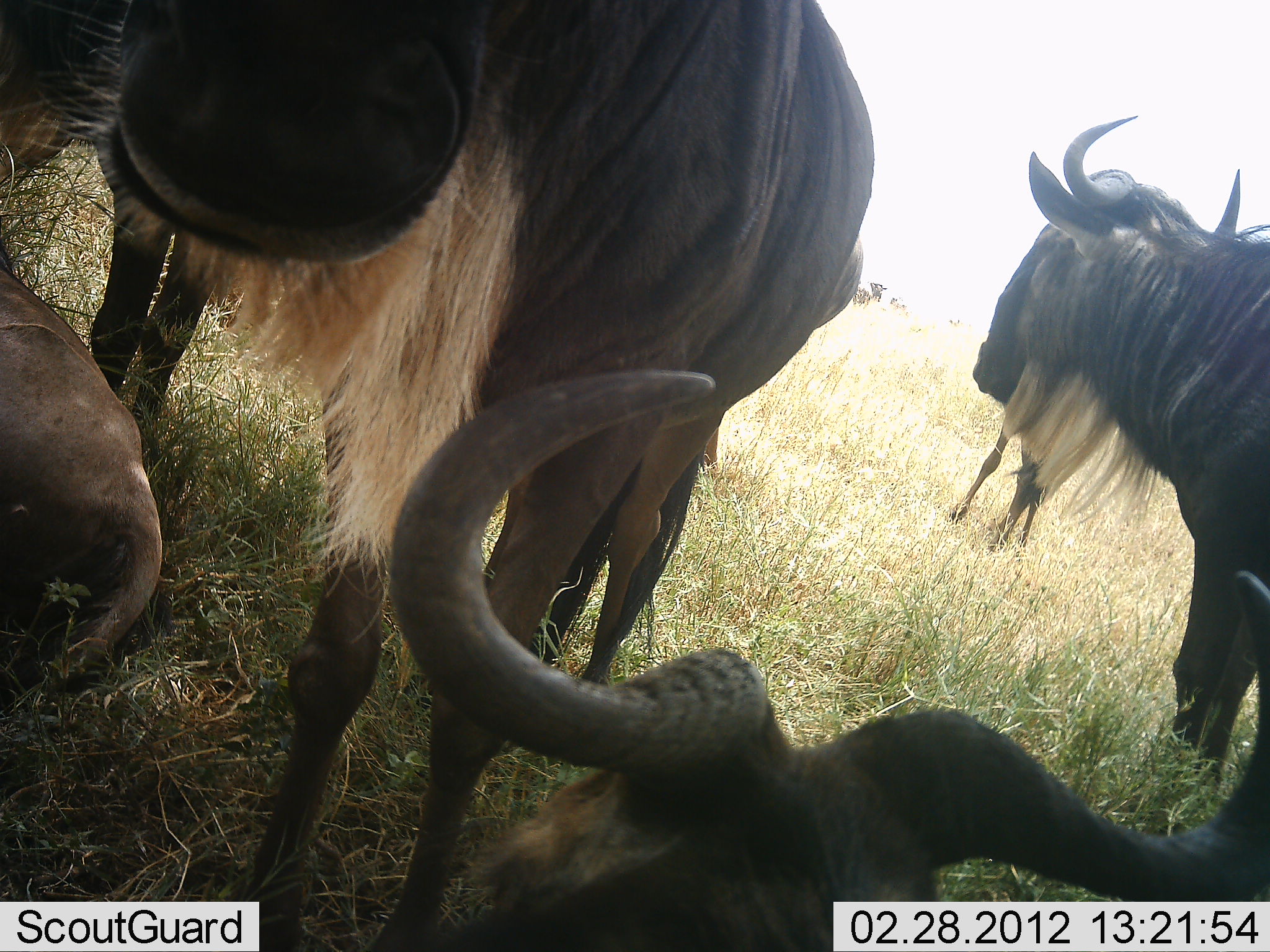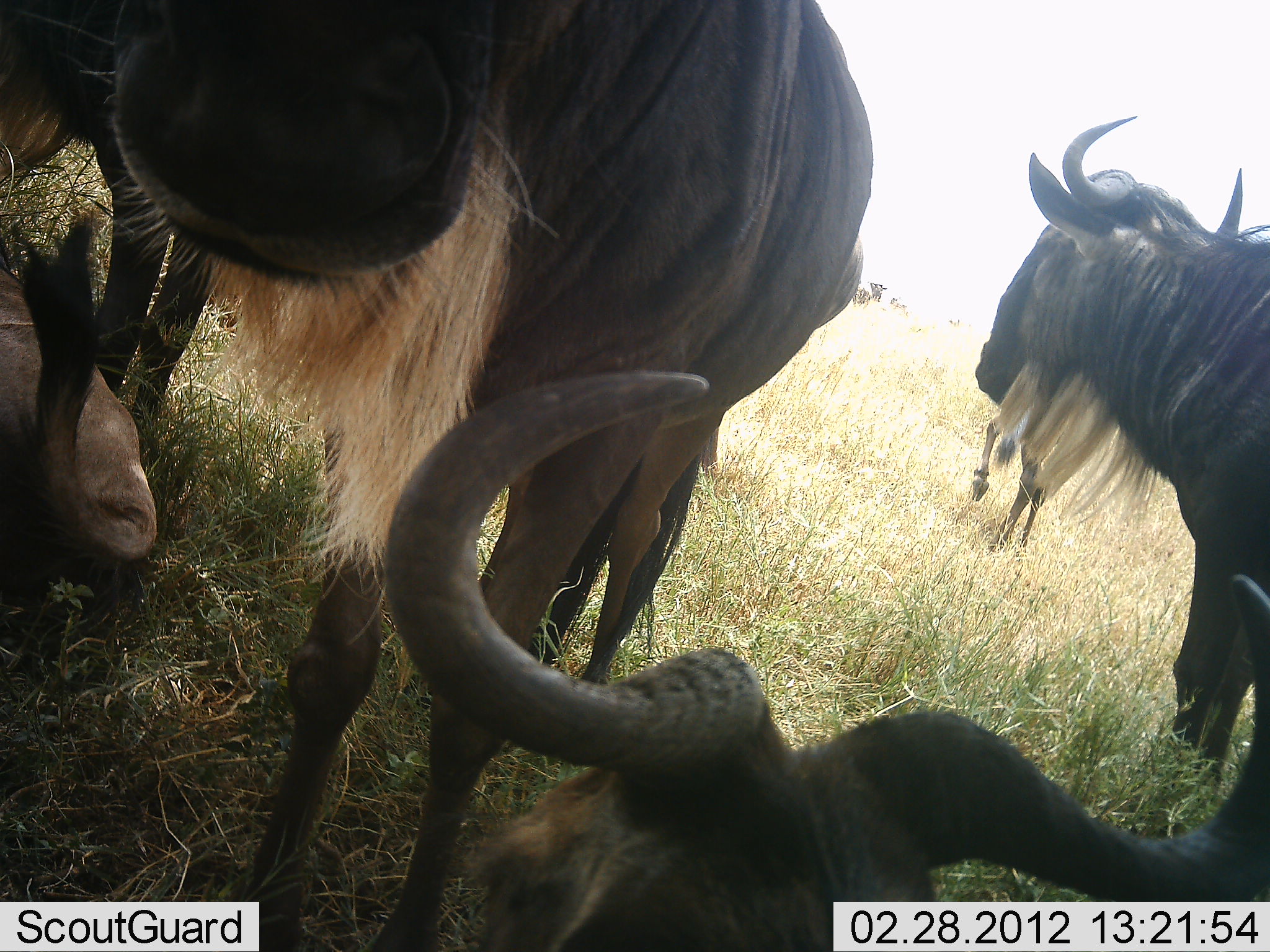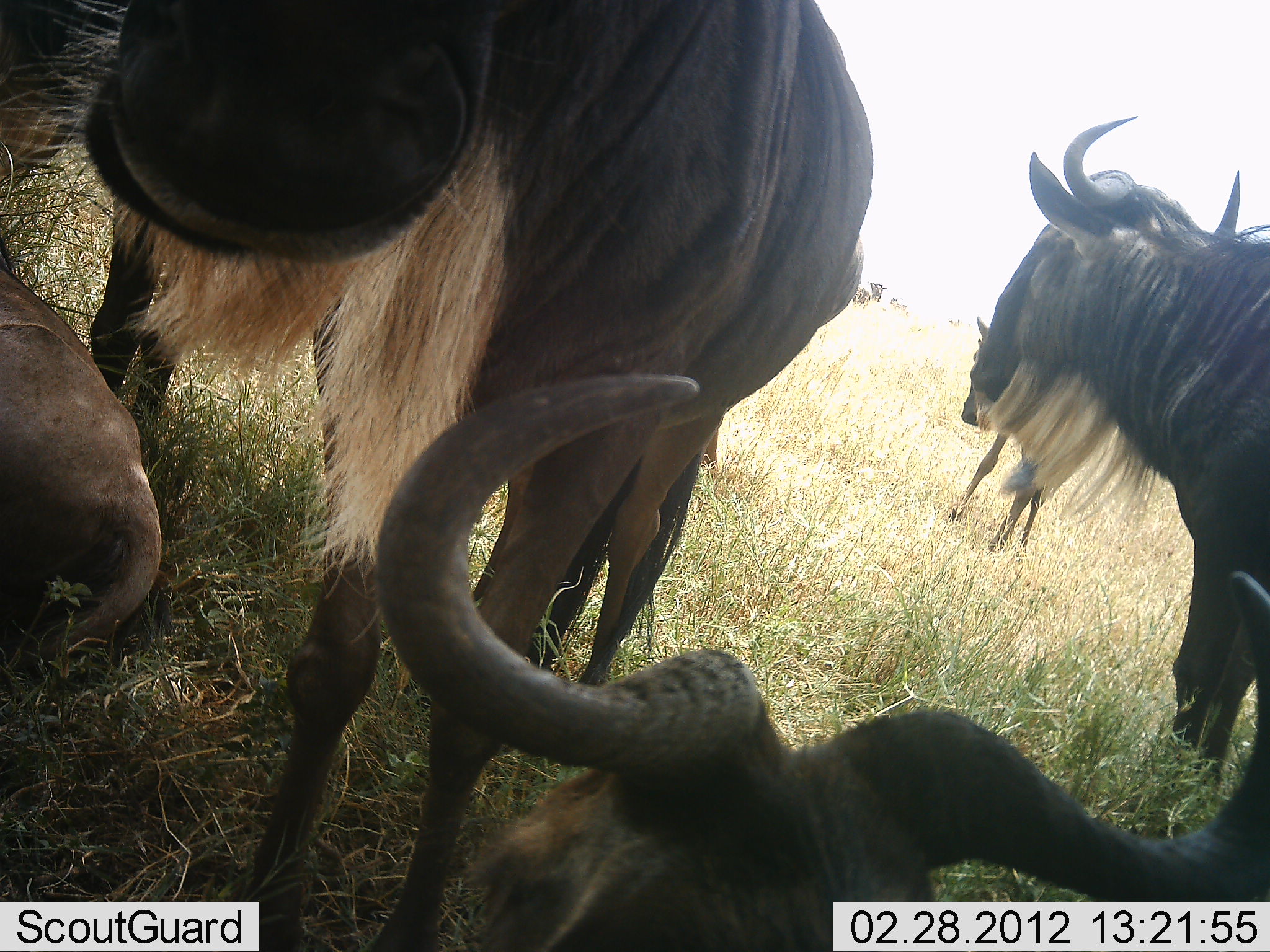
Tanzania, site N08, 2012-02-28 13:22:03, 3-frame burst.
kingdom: Animalia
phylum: Chordata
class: Mammalia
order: Artiodactyla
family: Bovidae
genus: Connochaetes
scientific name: Connochaetes taurinus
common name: blue wildebeest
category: wildebeest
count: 6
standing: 84%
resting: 95%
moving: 0%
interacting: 0%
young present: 26%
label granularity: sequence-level